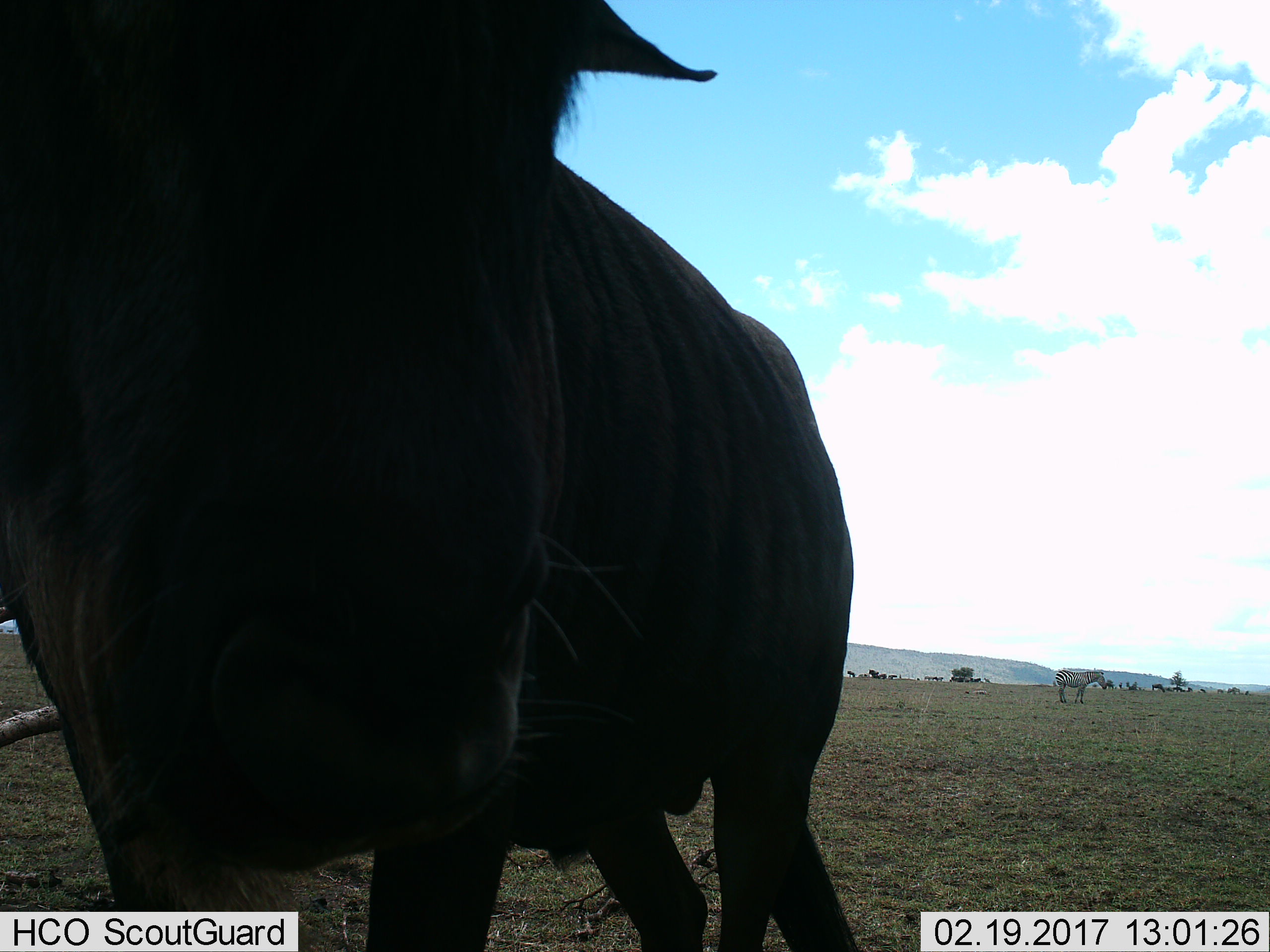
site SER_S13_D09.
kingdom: Animalia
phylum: Chordata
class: Mammalia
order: Artiodactyla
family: Bovidae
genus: Connochaetes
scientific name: Connochaetes taurinus taurinus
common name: blue wildebeest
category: wildebeestblue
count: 1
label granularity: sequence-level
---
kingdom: Animalia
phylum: Chordata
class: Mammalia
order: Perissodactyla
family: Equidae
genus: Equus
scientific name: Equus quagga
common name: plains zebra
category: zebraplains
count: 1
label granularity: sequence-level